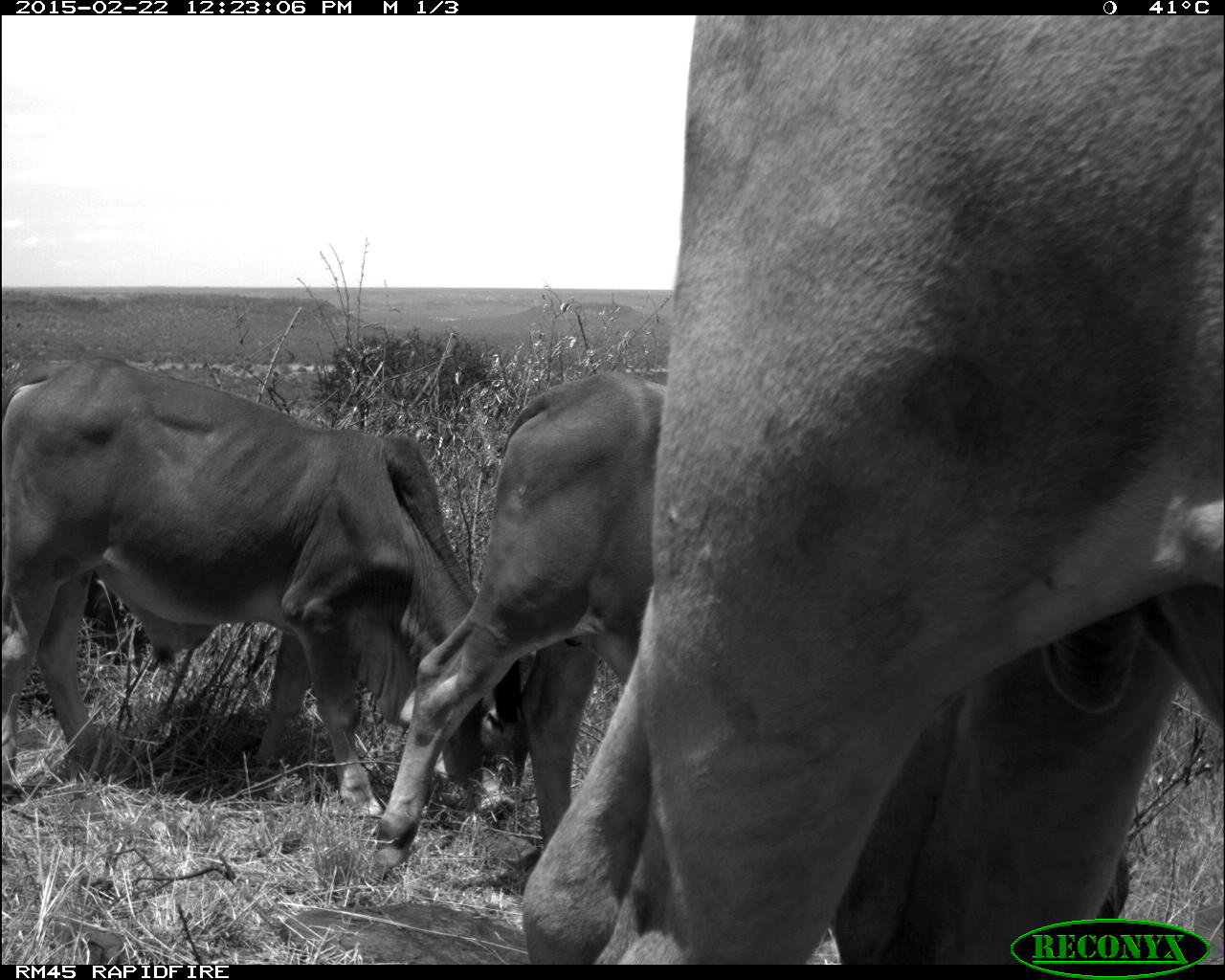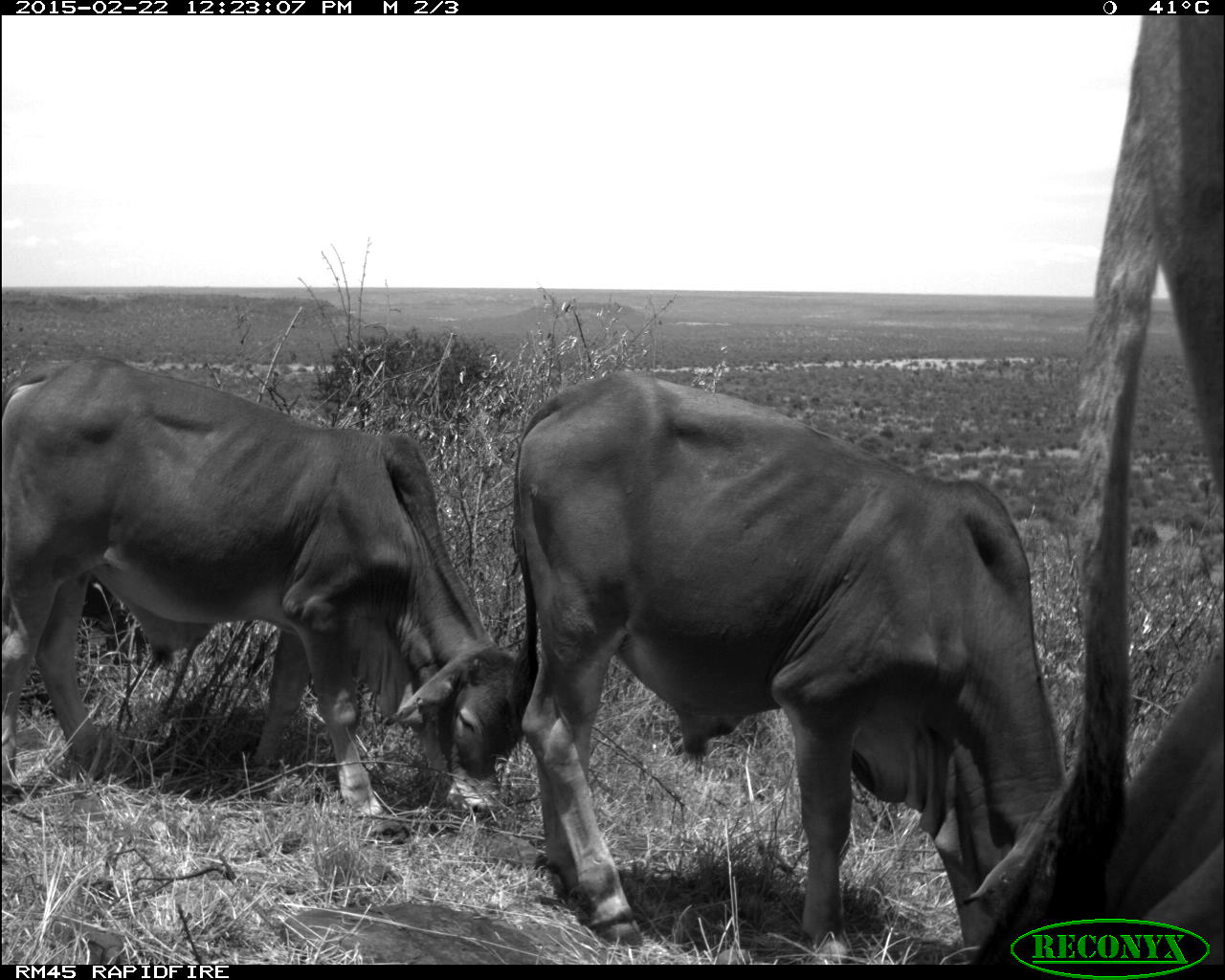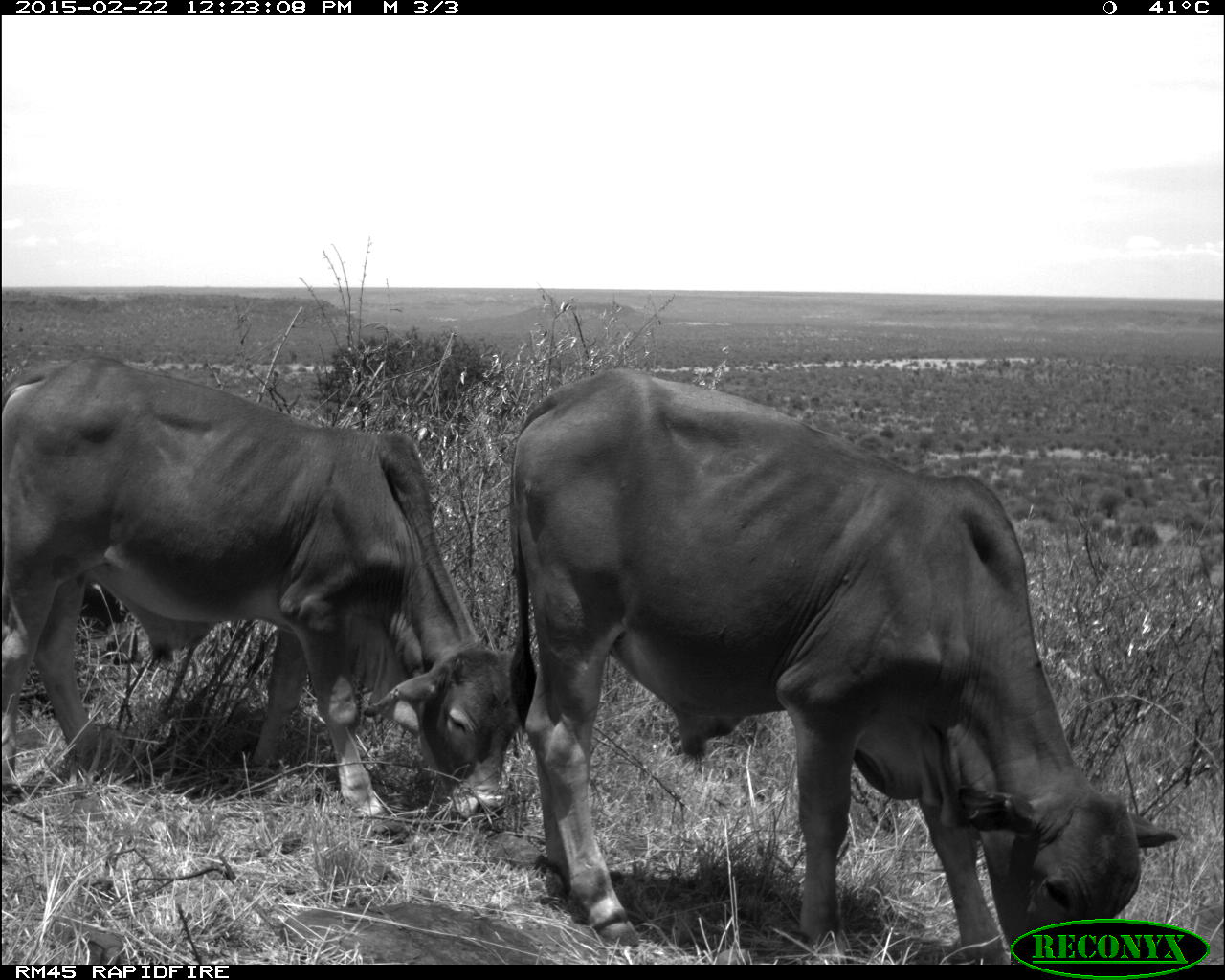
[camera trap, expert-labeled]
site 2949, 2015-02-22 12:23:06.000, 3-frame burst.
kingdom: Animalia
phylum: Chordata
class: Mammalia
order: Artiodactyla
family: Bovidae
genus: Bos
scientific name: Bos taurus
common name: domestic cattle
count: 4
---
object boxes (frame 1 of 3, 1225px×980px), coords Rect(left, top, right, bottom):
bos taurus: Rect(520, 14, 1225, 967); Rect(369, 371, 1126, 941); Rect(1, 356, 550, 829)